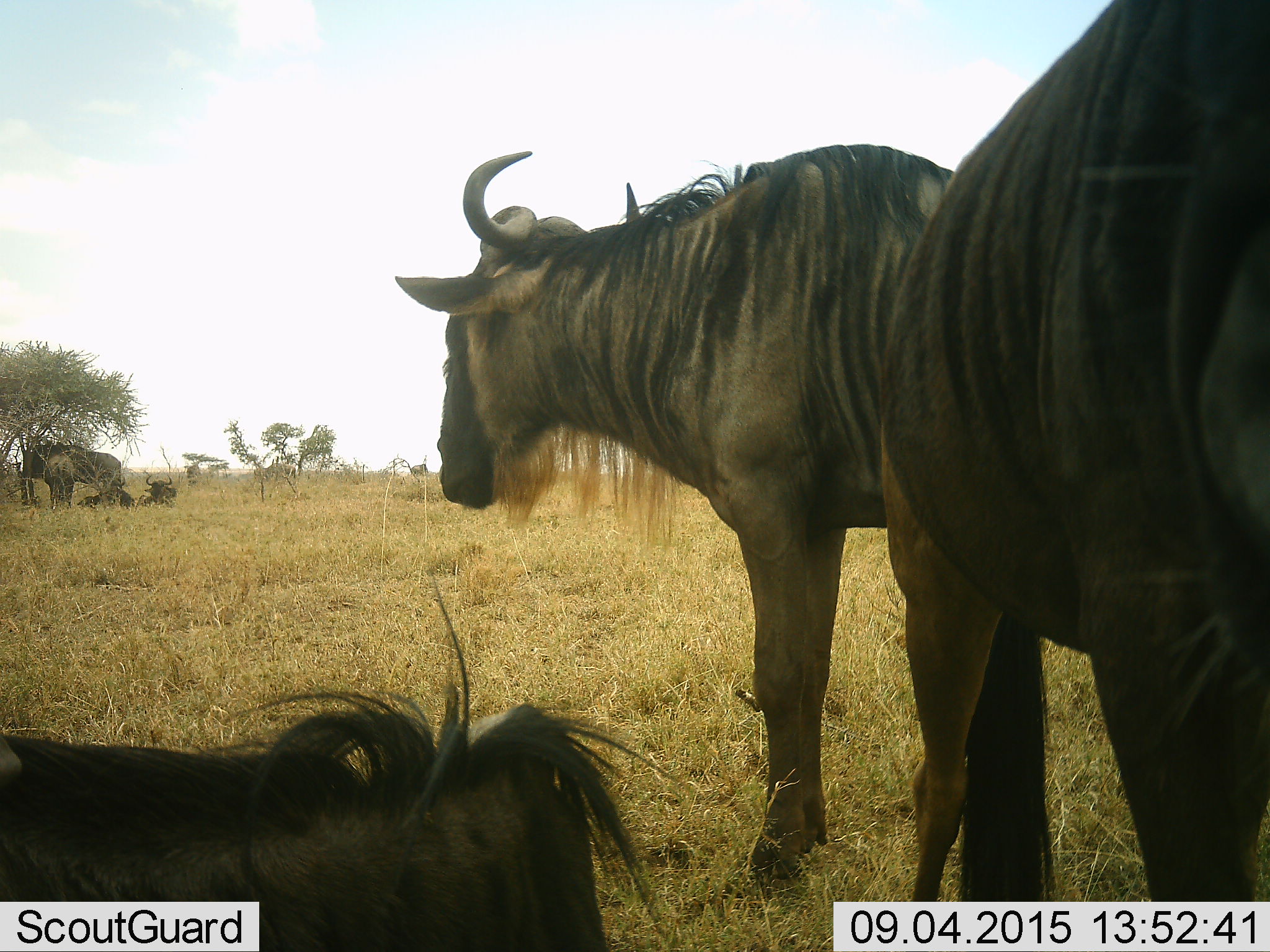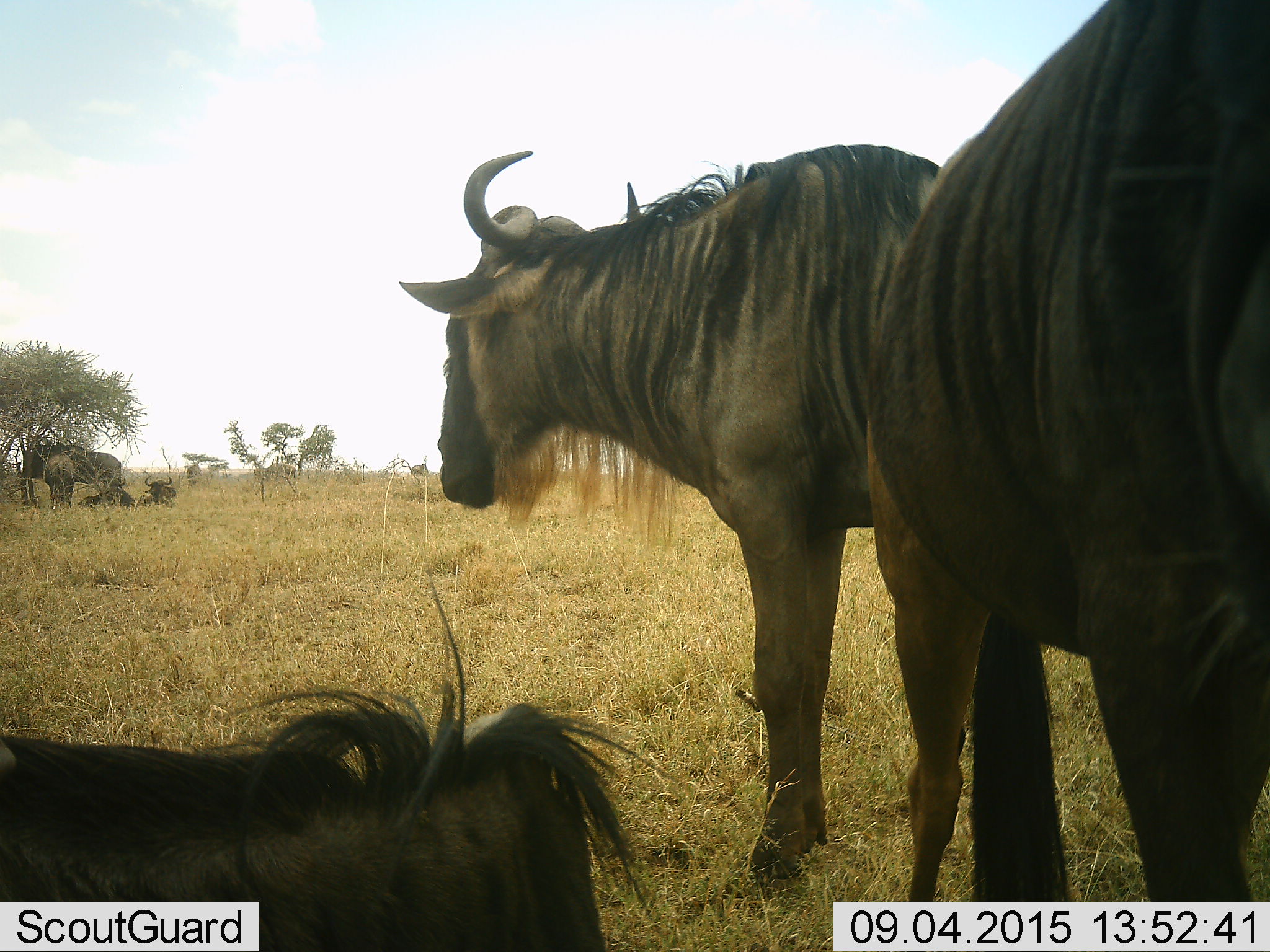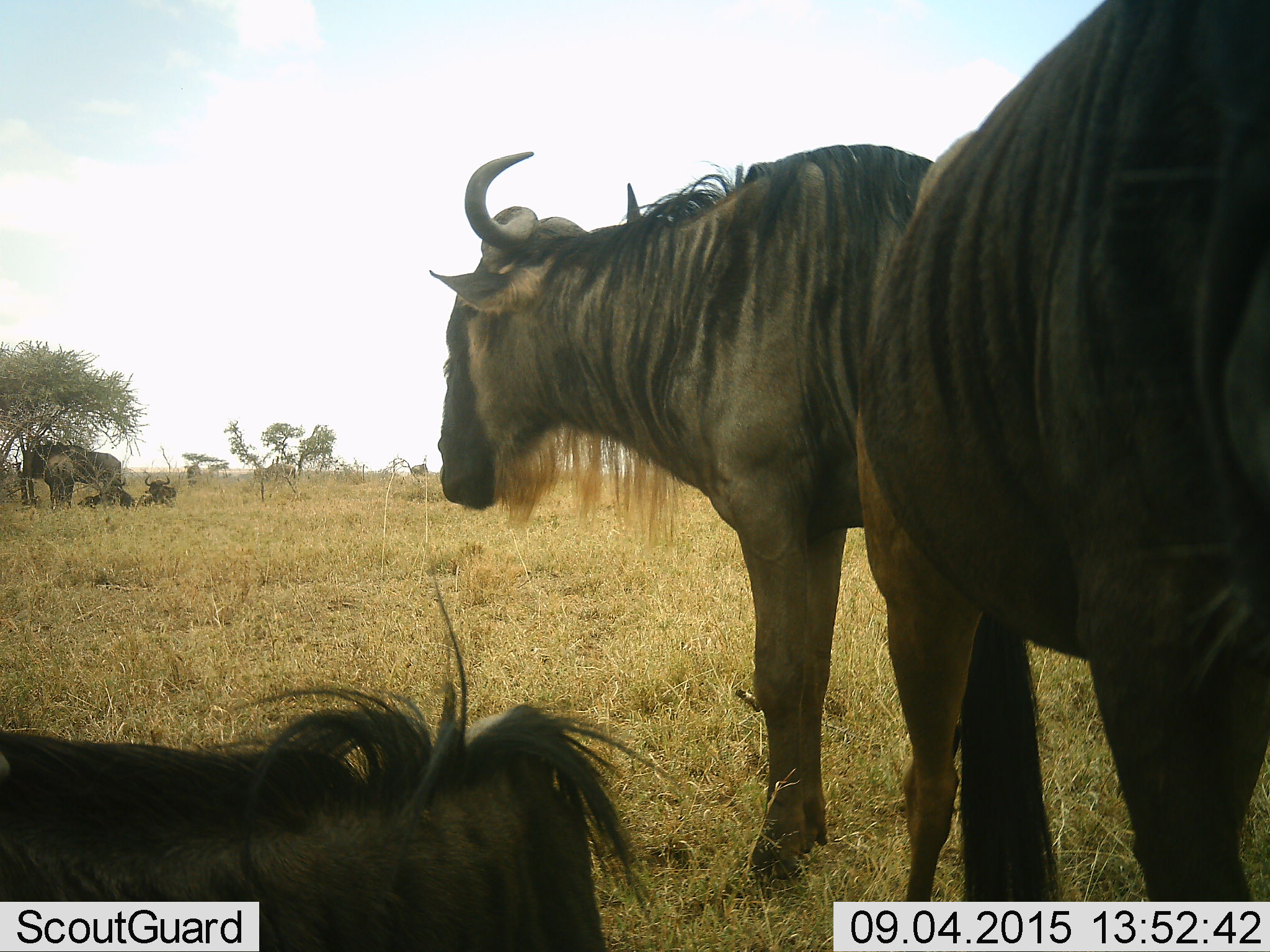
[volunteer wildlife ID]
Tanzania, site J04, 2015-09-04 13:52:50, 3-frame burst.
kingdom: Animalia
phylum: Chordata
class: Mammalia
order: Artiodactyla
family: Bovidae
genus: Connochaetes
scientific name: Connochaetes taurinus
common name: blue wildebeest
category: wildebeest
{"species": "wildebeest (blue wildebeest) (Connochaetes taurinus)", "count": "6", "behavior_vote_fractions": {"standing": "90%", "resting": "100%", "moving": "0%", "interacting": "0%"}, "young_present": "0%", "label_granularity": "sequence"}